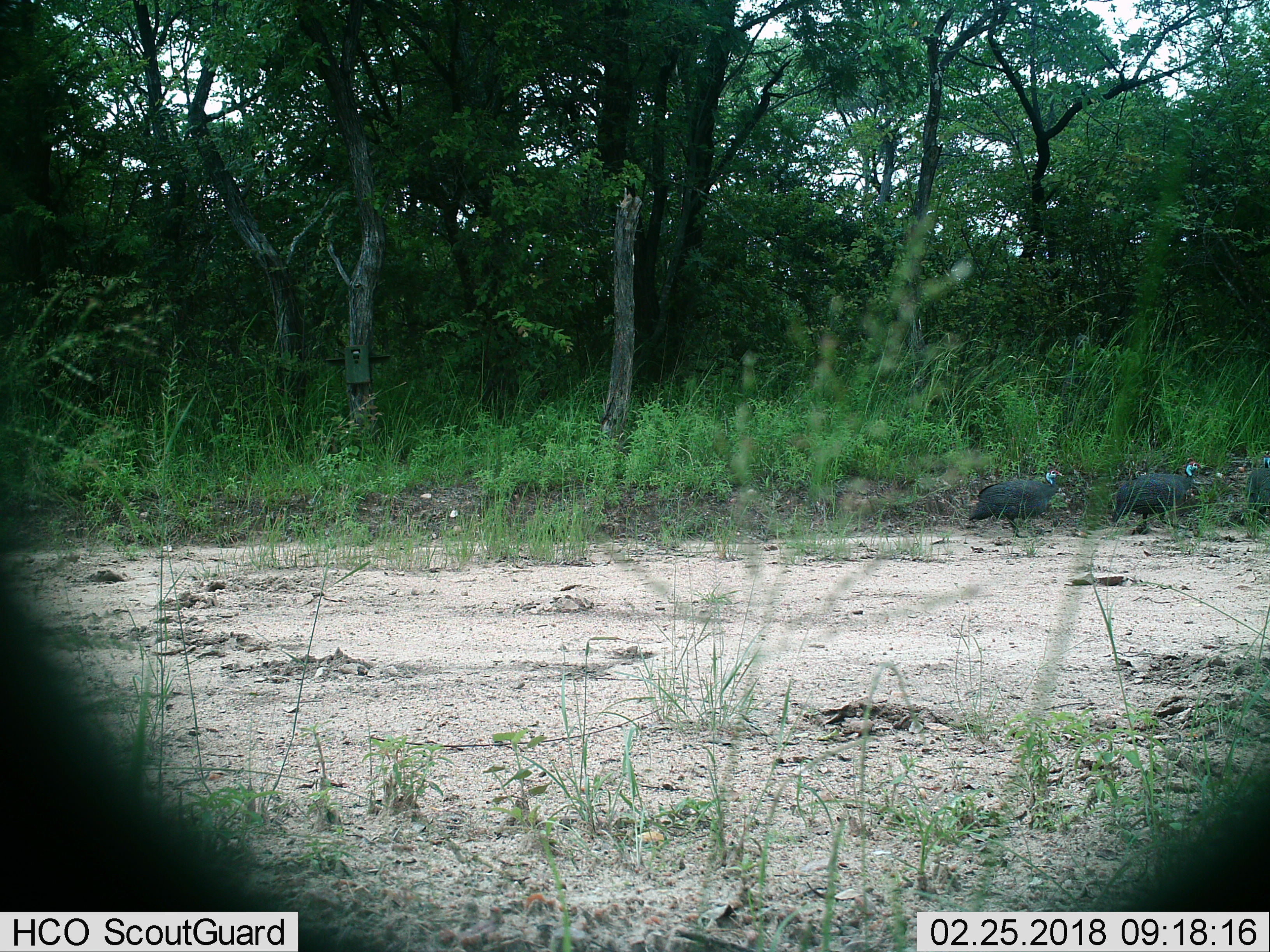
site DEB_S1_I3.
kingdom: Animalia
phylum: Chordata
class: Aves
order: Galliformes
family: Numididae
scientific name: Numididae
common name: guineafowl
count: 3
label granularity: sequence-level